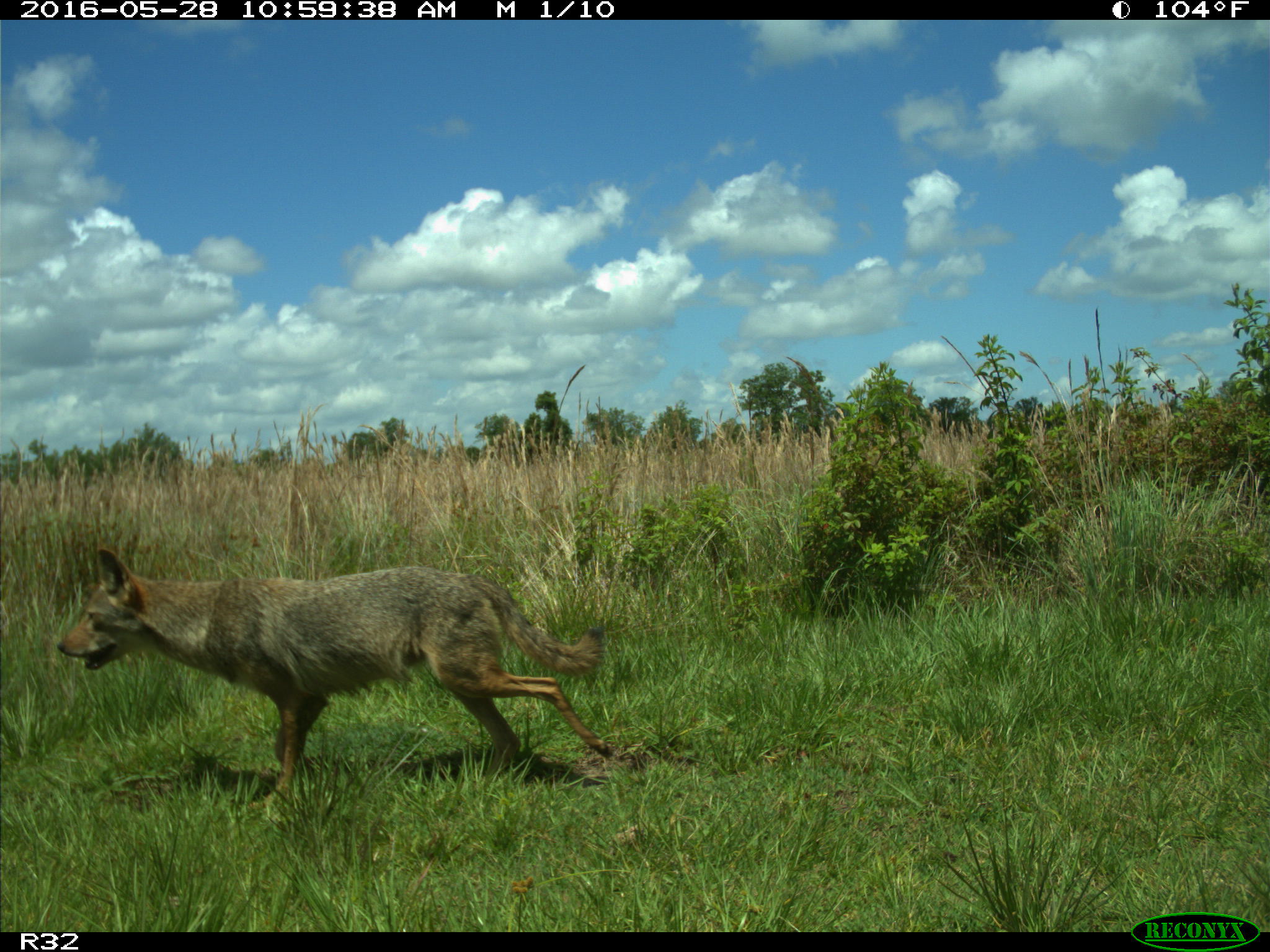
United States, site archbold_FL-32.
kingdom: Animalia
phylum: Chordata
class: Mammalia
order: Carnivora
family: Canidae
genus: Canis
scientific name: Canis latrans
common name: coyote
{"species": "Canis latrans (coyote)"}